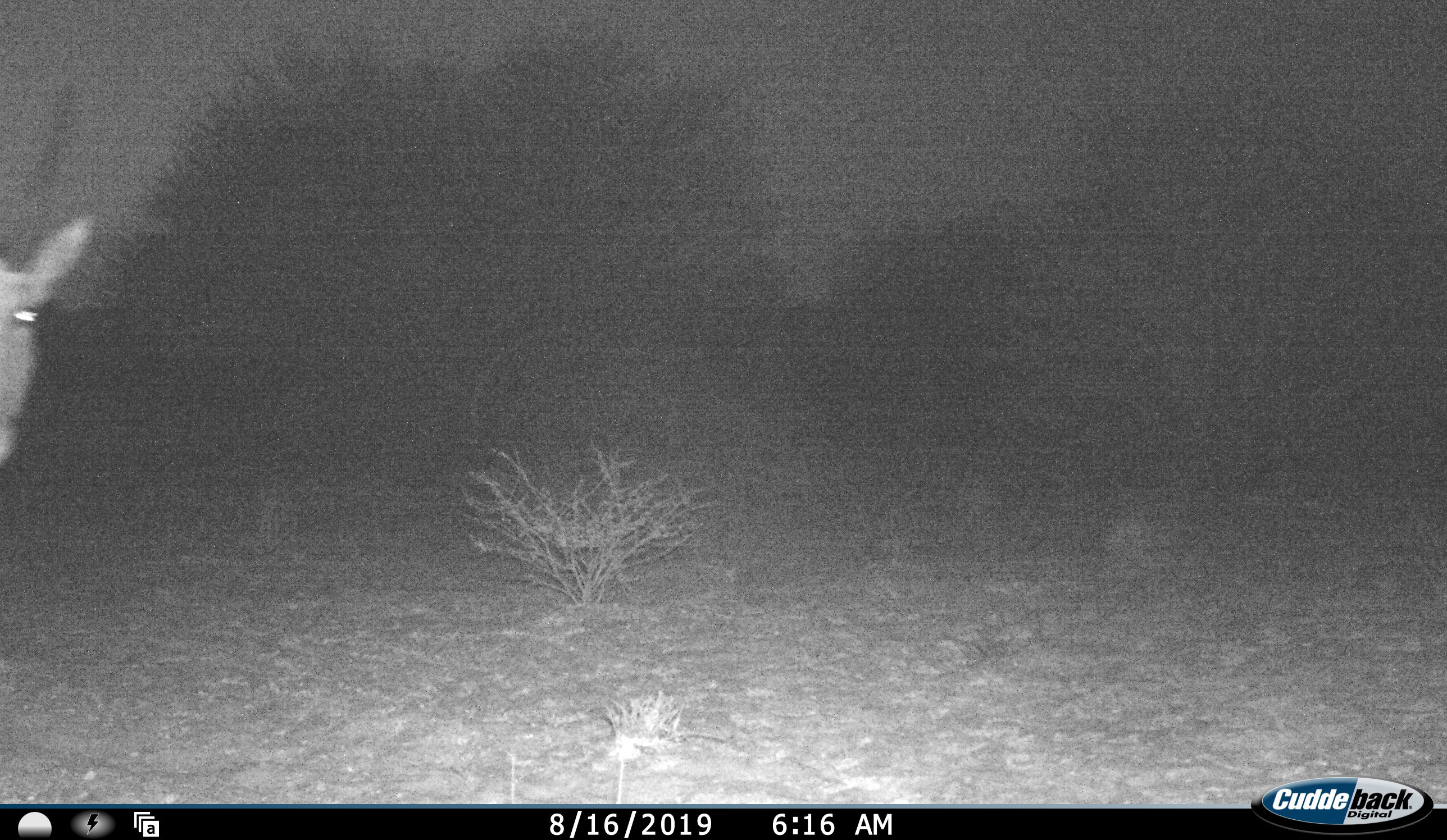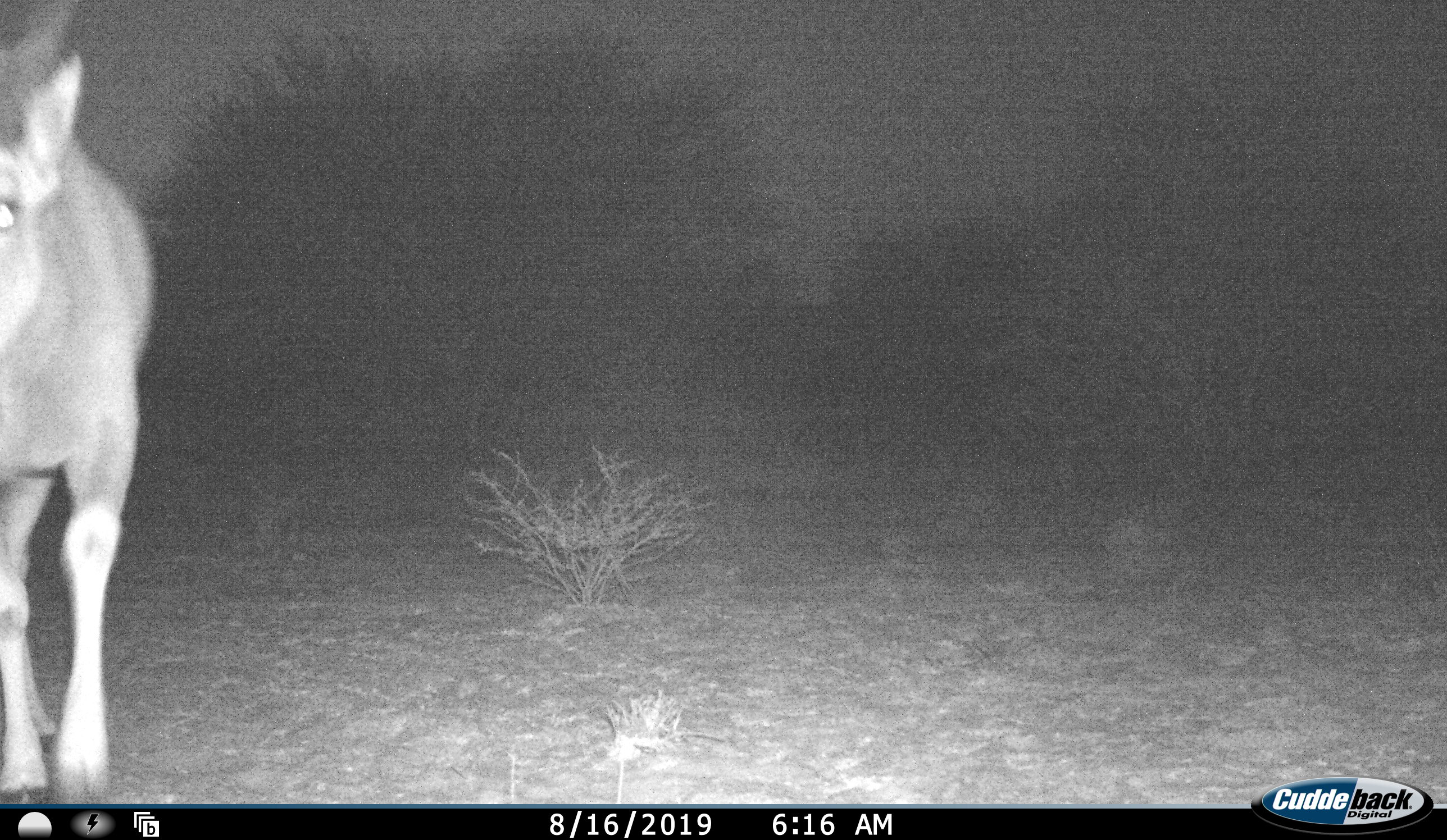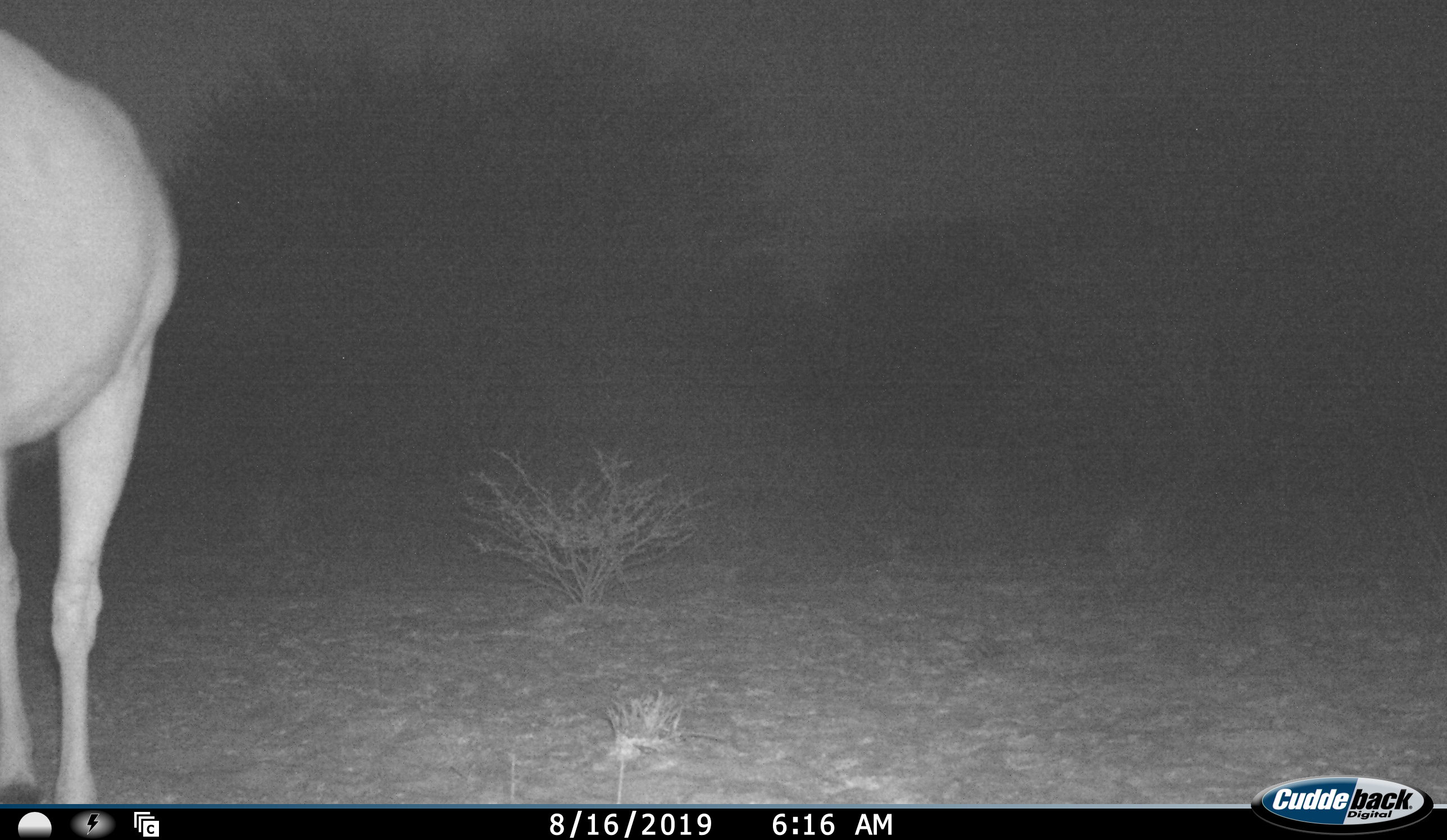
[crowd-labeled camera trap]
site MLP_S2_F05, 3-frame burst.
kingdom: Animalia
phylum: Chordata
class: Mammalia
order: Artiodactyla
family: Bovidae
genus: Aepyceros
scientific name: Aepyceros melampus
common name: impala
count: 1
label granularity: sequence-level